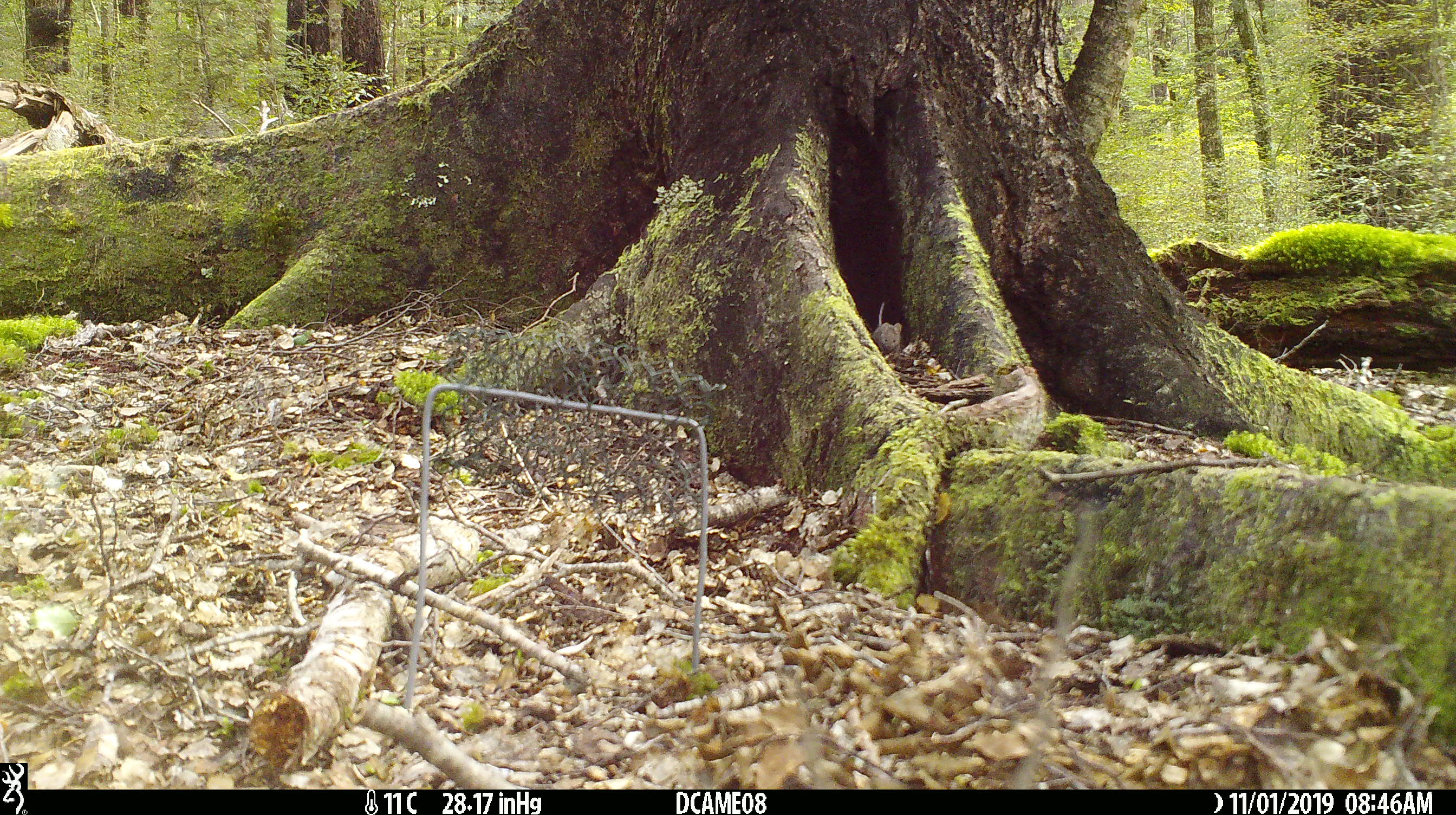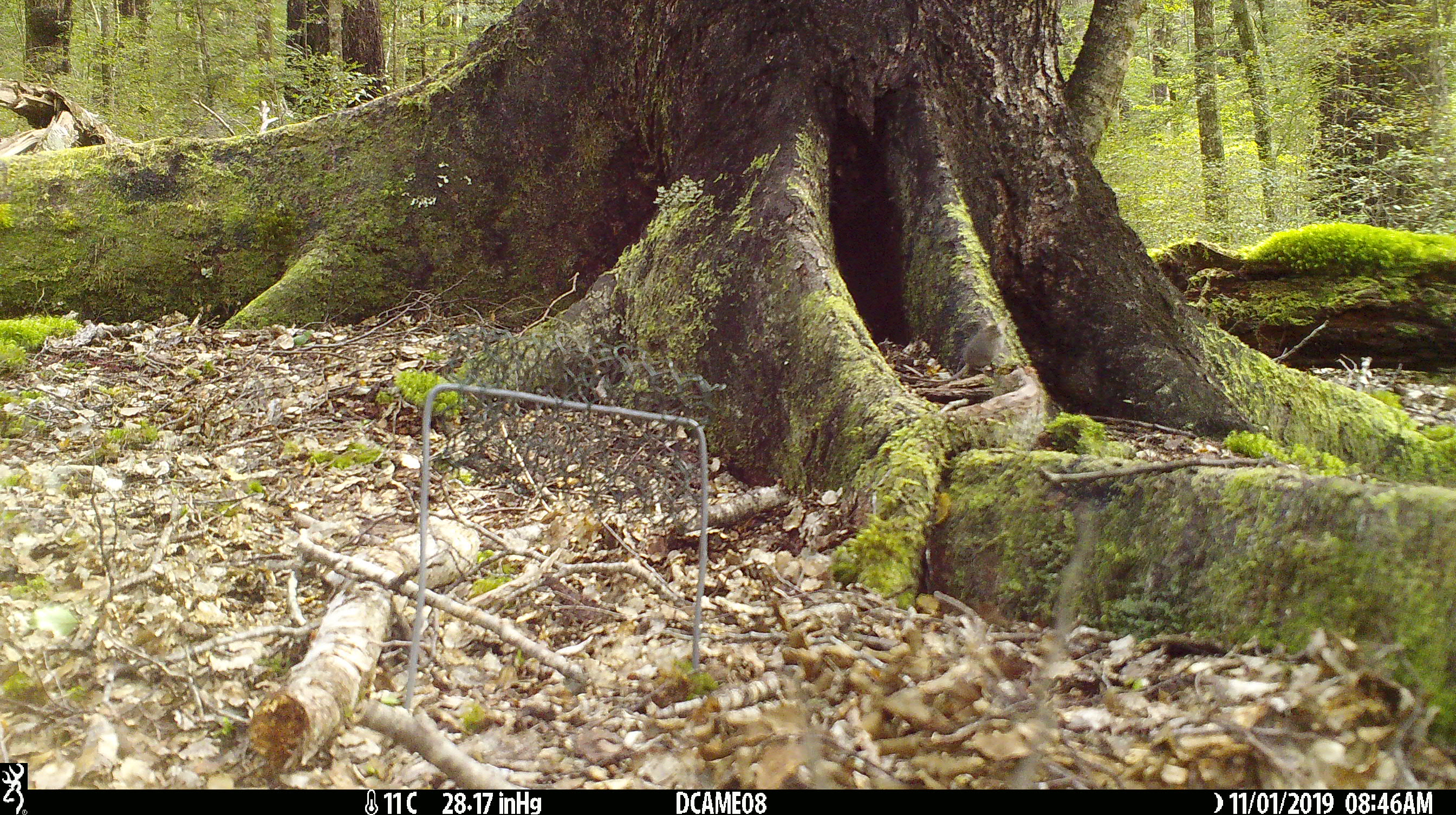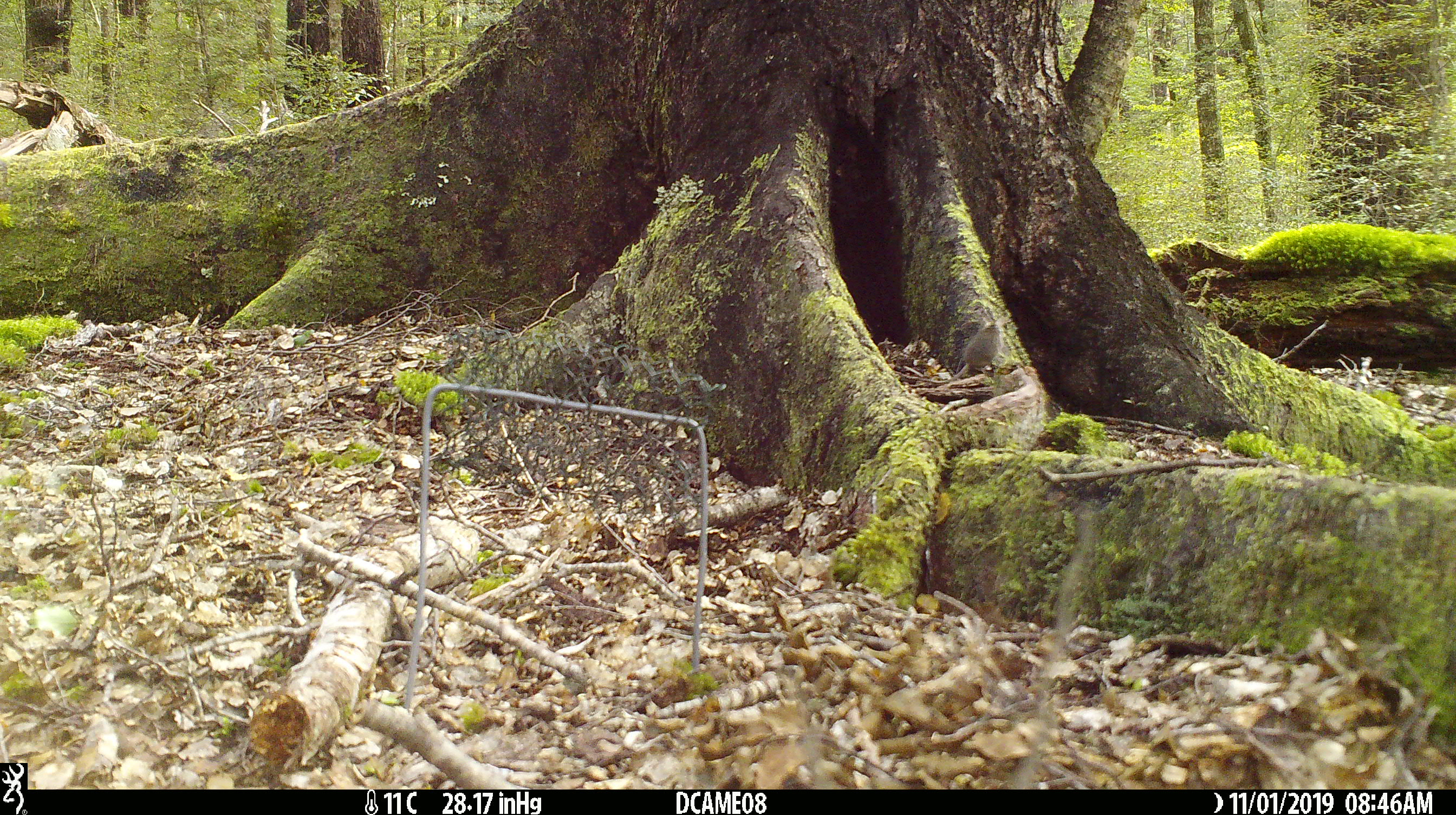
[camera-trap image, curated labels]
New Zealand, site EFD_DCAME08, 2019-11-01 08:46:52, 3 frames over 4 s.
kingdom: Animalia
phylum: Chordata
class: Mammalia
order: Rodentia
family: Muridae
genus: Mus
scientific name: Mus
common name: mouse